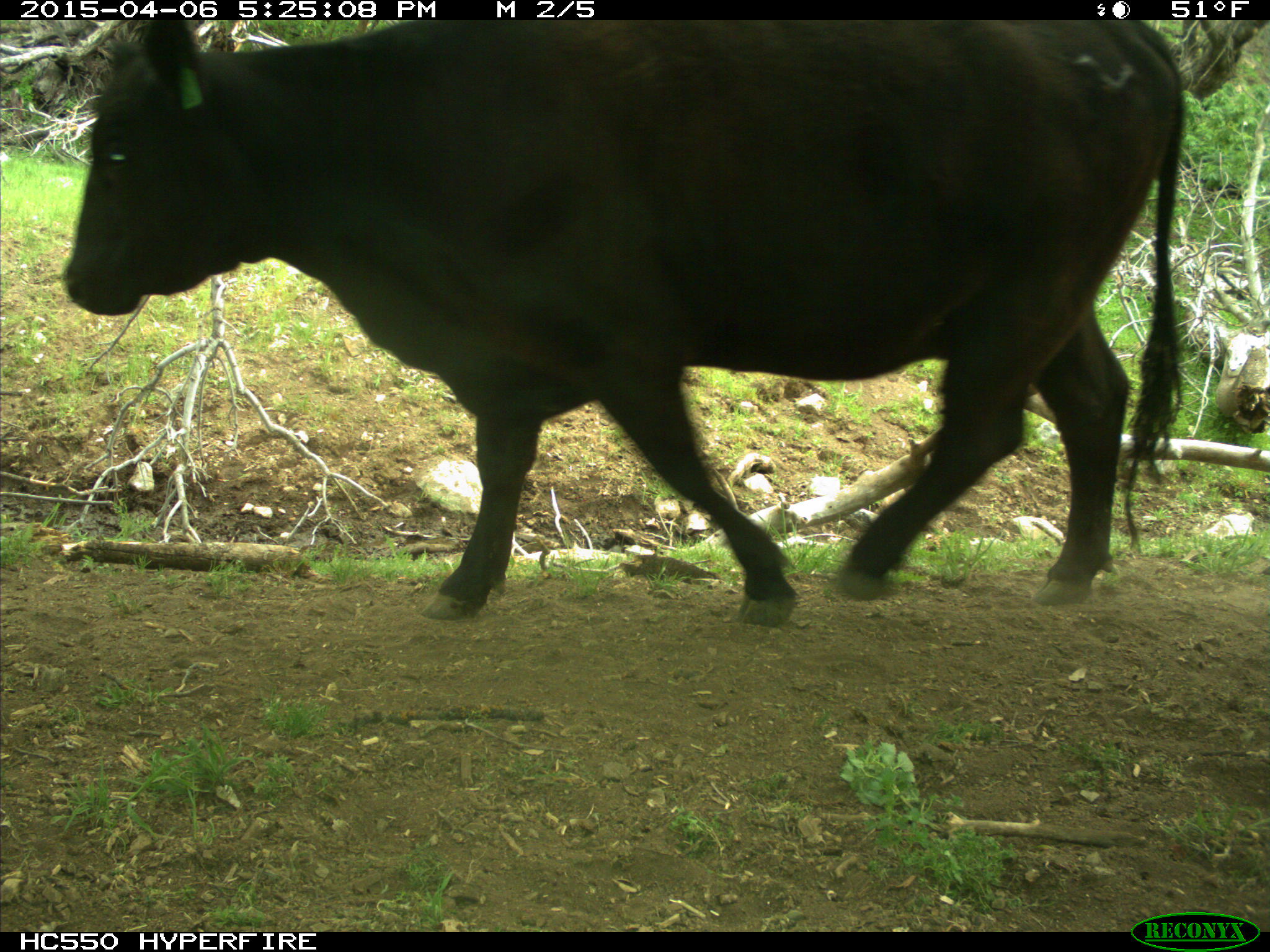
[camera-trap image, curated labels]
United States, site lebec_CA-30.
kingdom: Animalia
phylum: Chordata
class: Mammalia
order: Artiodactyla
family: Bovidae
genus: Bos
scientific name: Bos taurus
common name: domestic cow